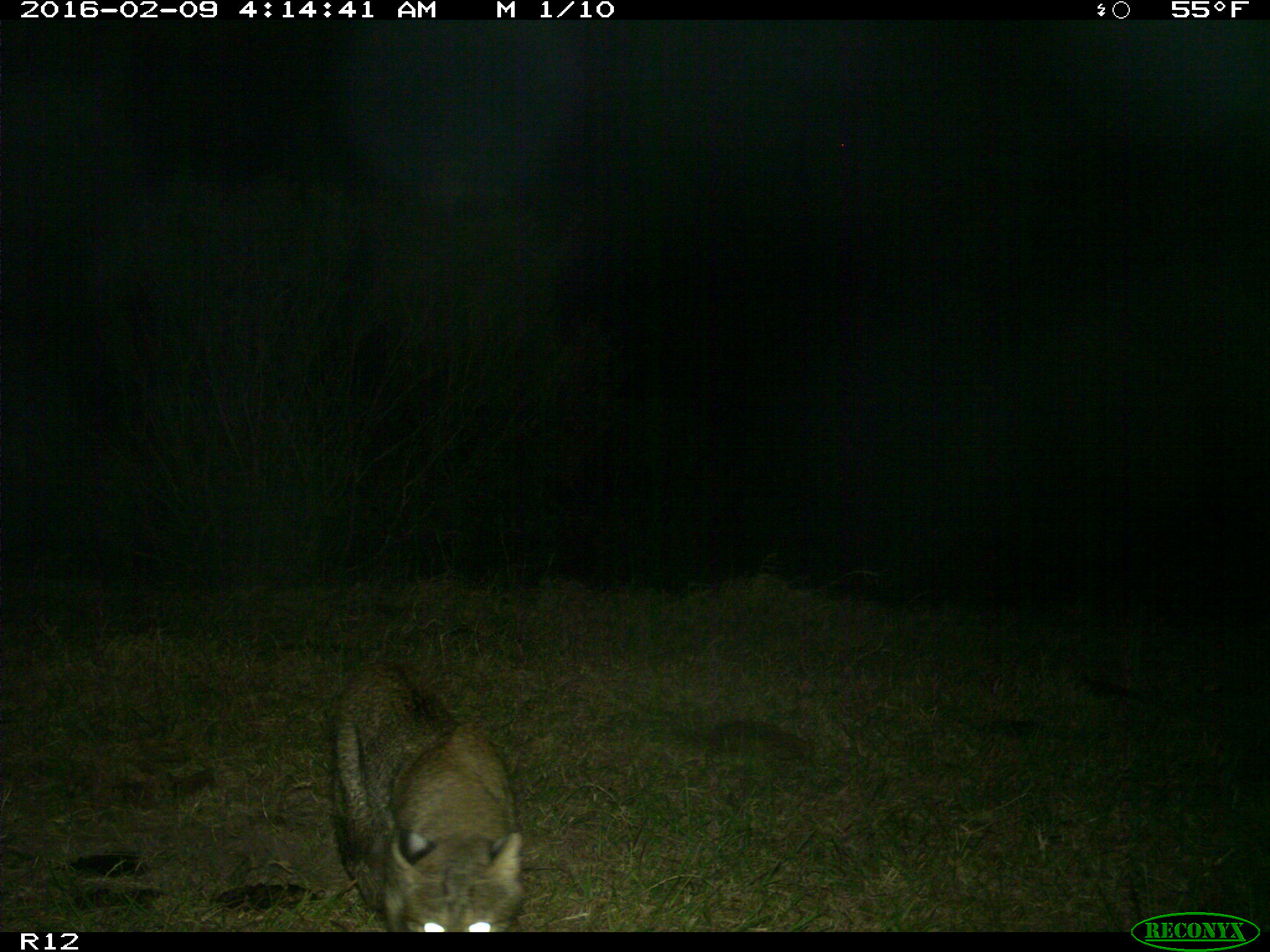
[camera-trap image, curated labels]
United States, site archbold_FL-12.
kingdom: Animalia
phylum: Chordata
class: Mammalia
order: Carnivora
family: Felidae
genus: Lynx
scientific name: Lynx rufus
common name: bobcat